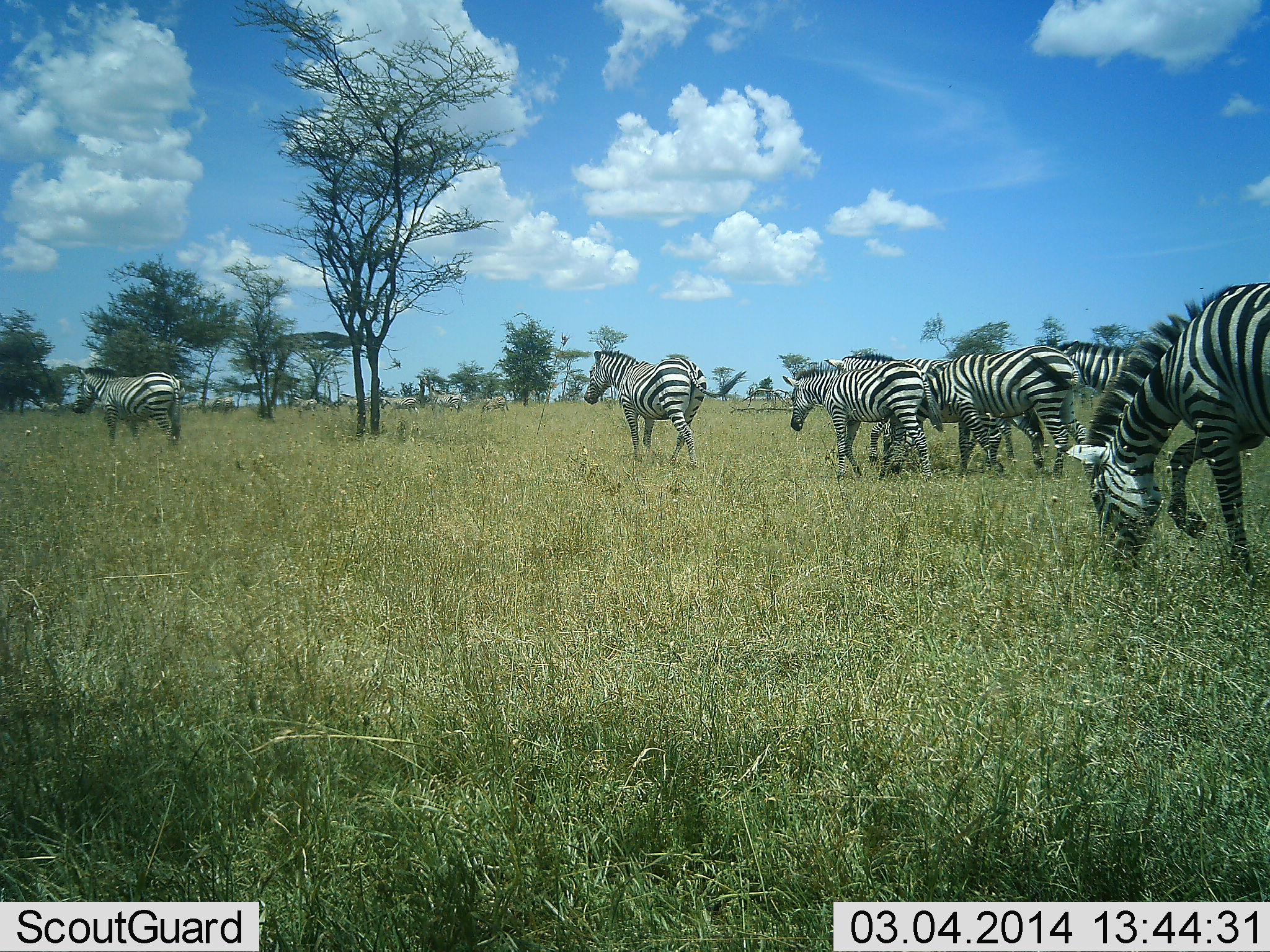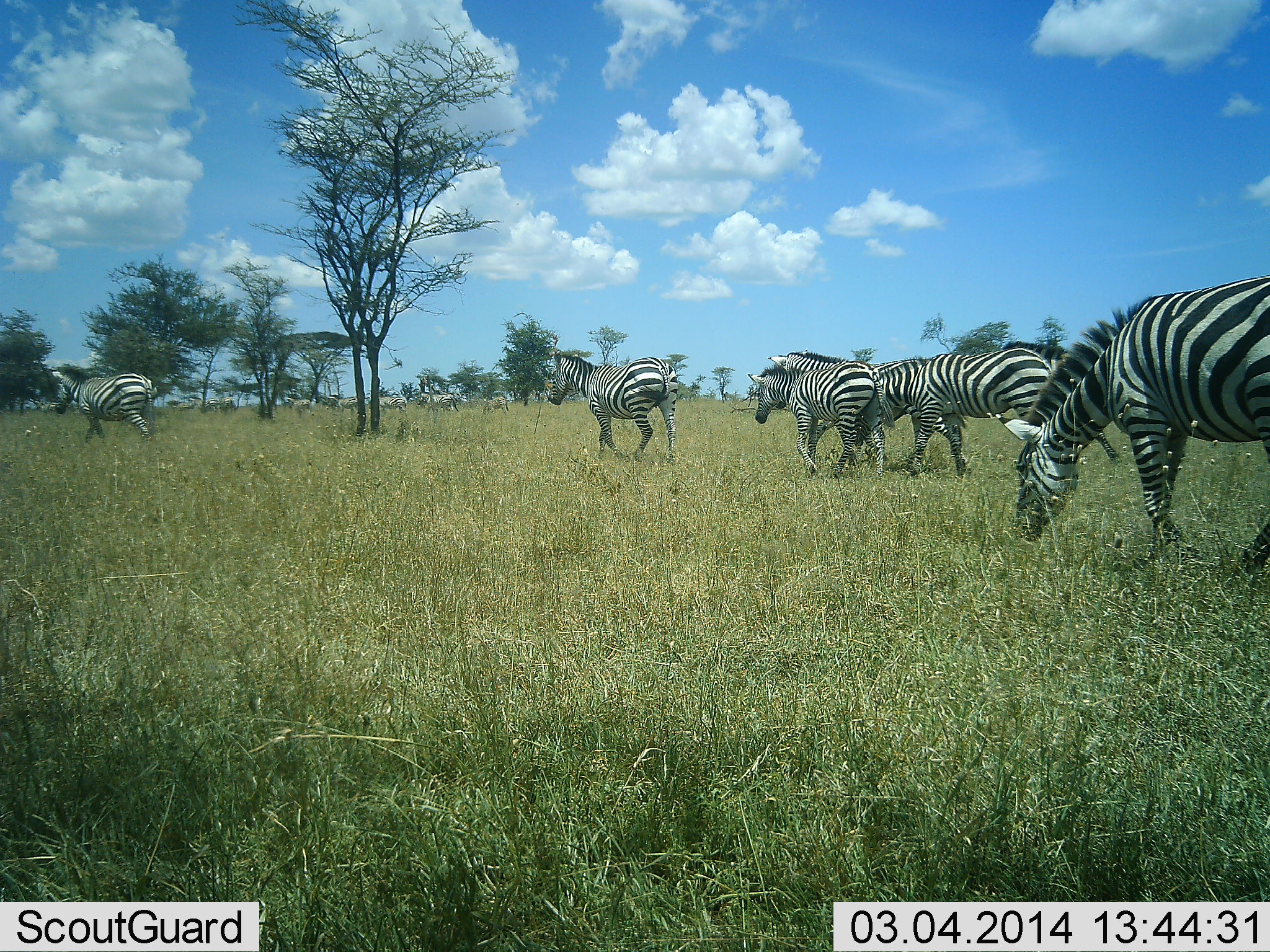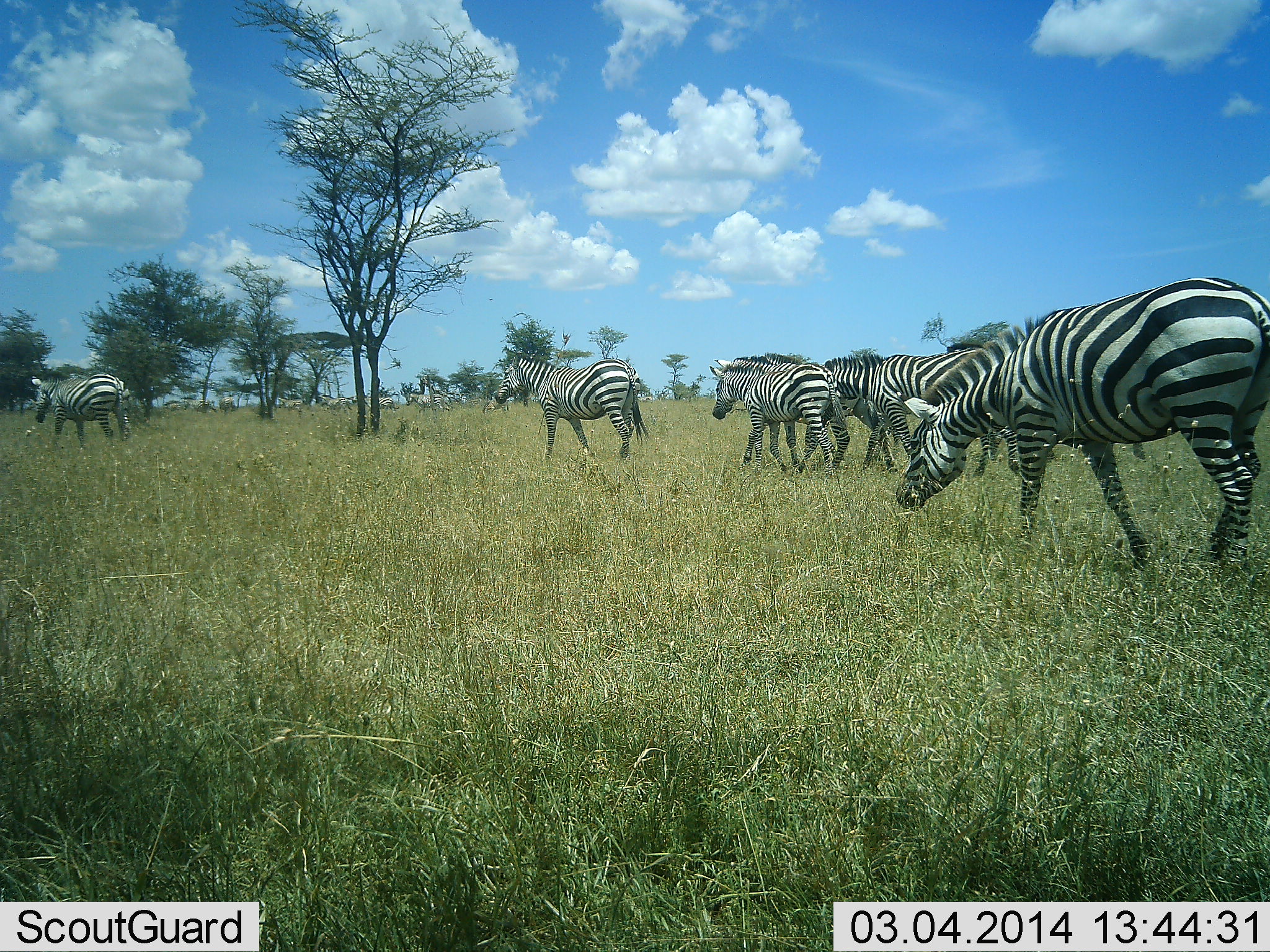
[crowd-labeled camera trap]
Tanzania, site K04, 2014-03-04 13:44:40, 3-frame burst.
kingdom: Animalia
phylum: Chordata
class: Mammalia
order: Perissodactyla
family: Equidae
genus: Equus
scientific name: Equus quagga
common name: plains zebra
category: zebra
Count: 11-50.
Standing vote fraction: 0%.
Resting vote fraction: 0%.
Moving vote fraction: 100%.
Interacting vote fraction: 0%.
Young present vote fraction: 0%.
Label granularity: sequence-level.